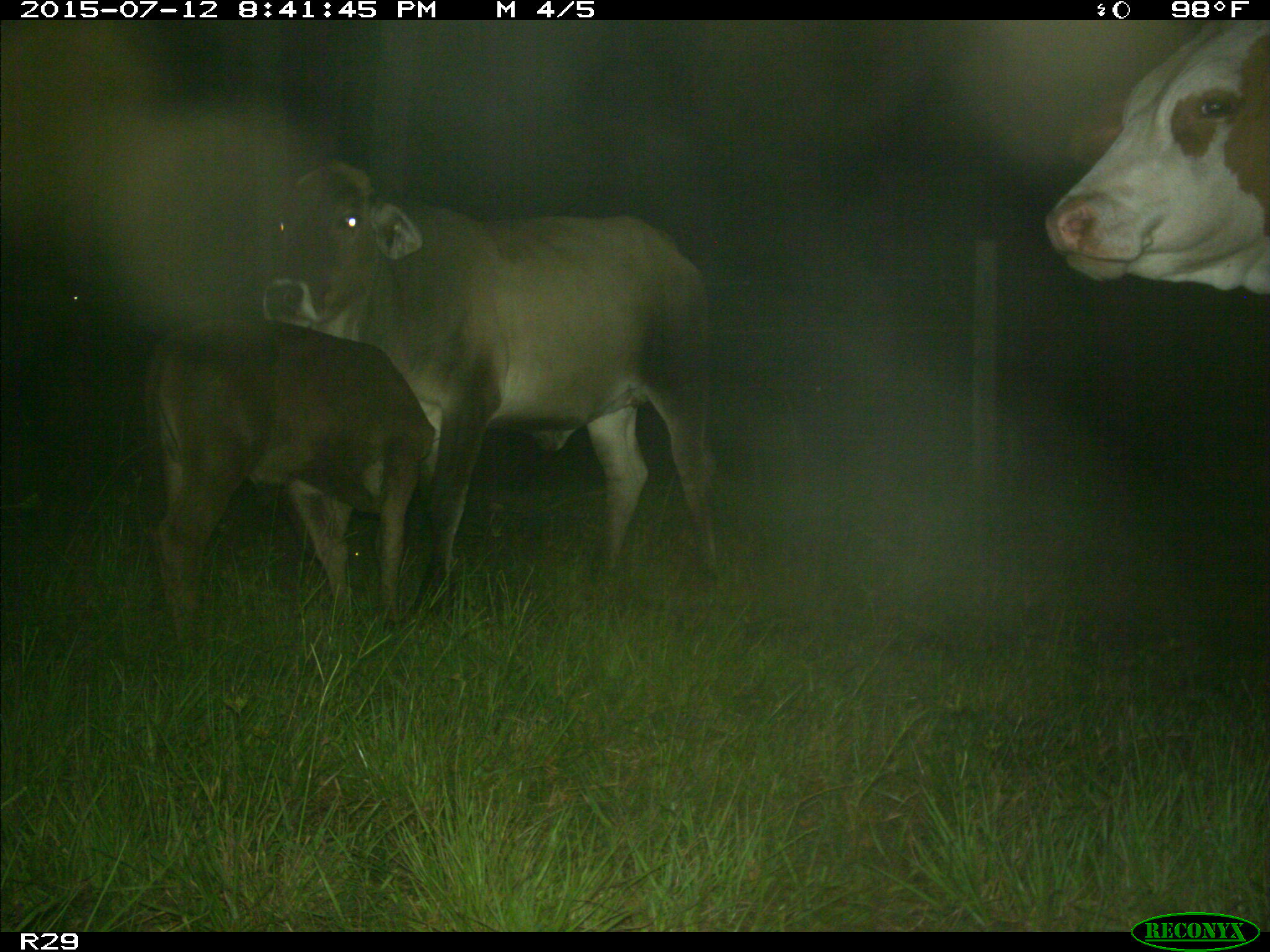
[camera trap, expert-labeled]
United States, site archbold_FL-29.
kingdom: Animalia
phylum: Chordata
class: Mammalia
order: Artiodactyla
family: Bovidae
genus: Bos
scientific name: Bos taurus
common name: domestic cow